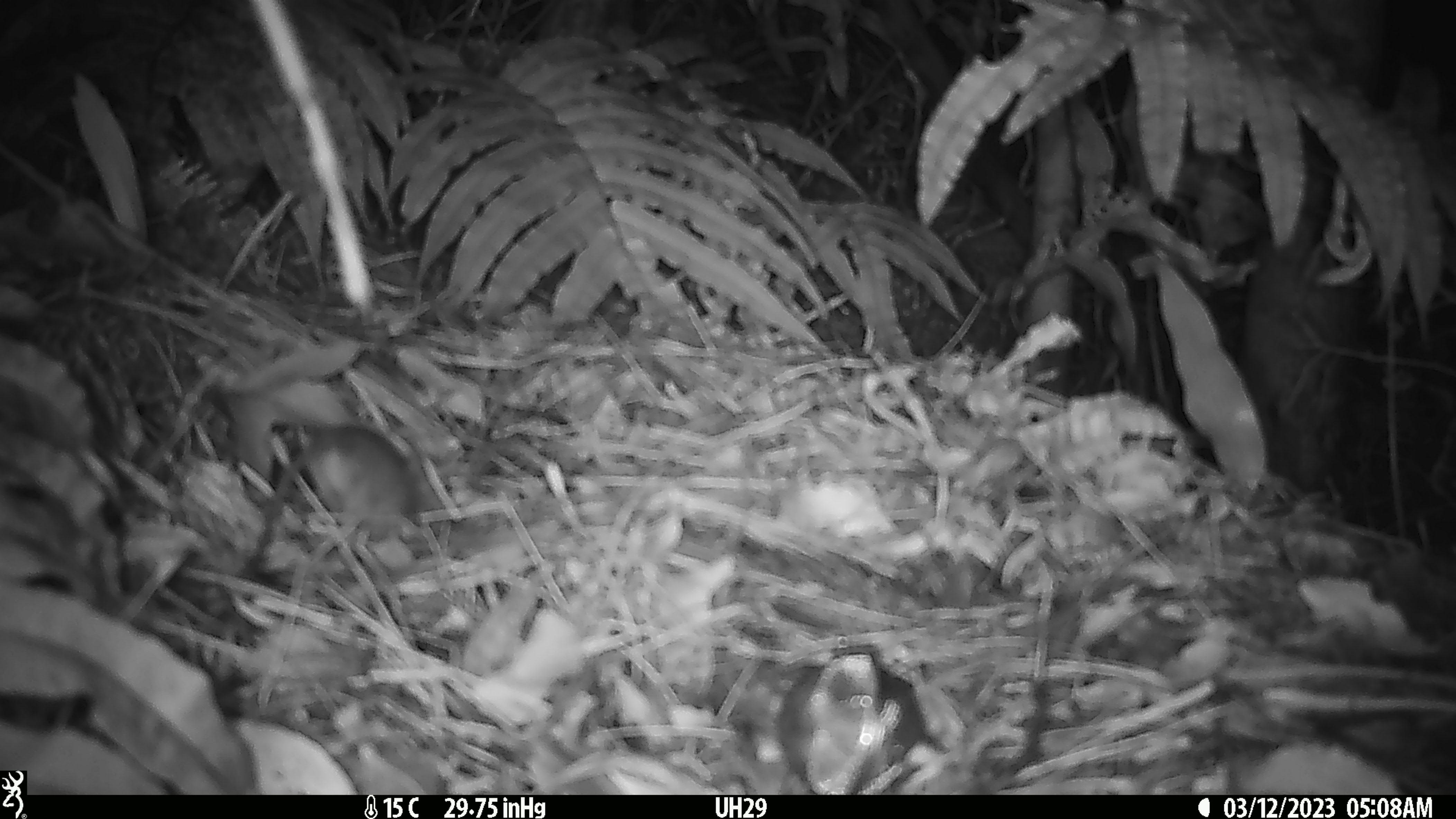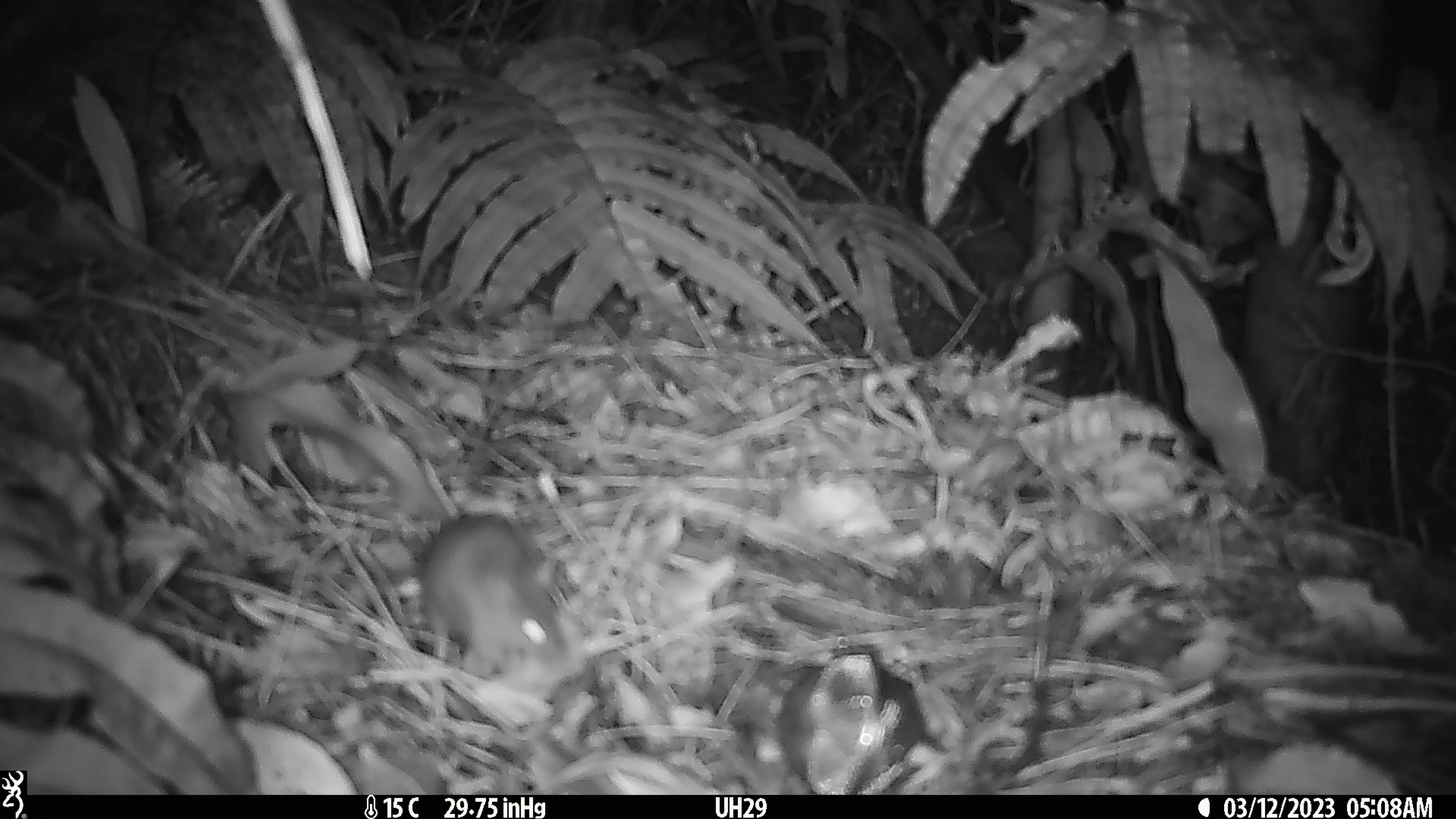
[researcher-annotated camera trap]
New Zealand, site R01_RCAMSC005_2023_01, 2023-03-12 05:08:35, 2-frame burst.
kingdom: Animalia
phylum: Chordata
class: Mammalia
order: Rodentia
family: Muridae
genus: Mus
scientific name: Mus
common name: mouse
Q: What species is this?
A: Mouse (Mus).